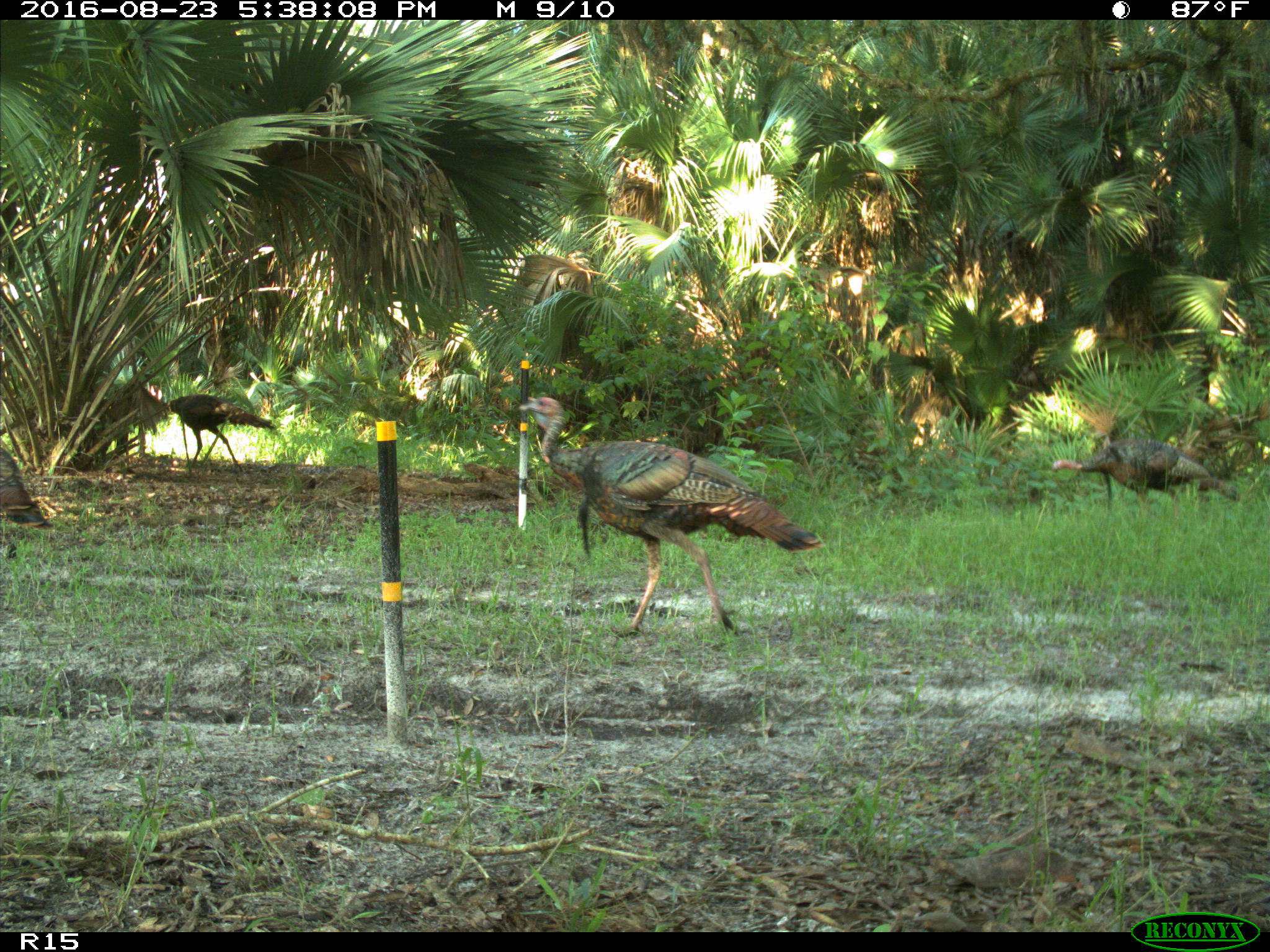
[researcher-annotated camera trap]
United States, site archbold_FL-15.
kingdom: Animalia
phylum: Chordata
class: Aves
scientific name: Aves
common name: birds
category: unidentified bird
Unidentified bird (birds) (Aves).